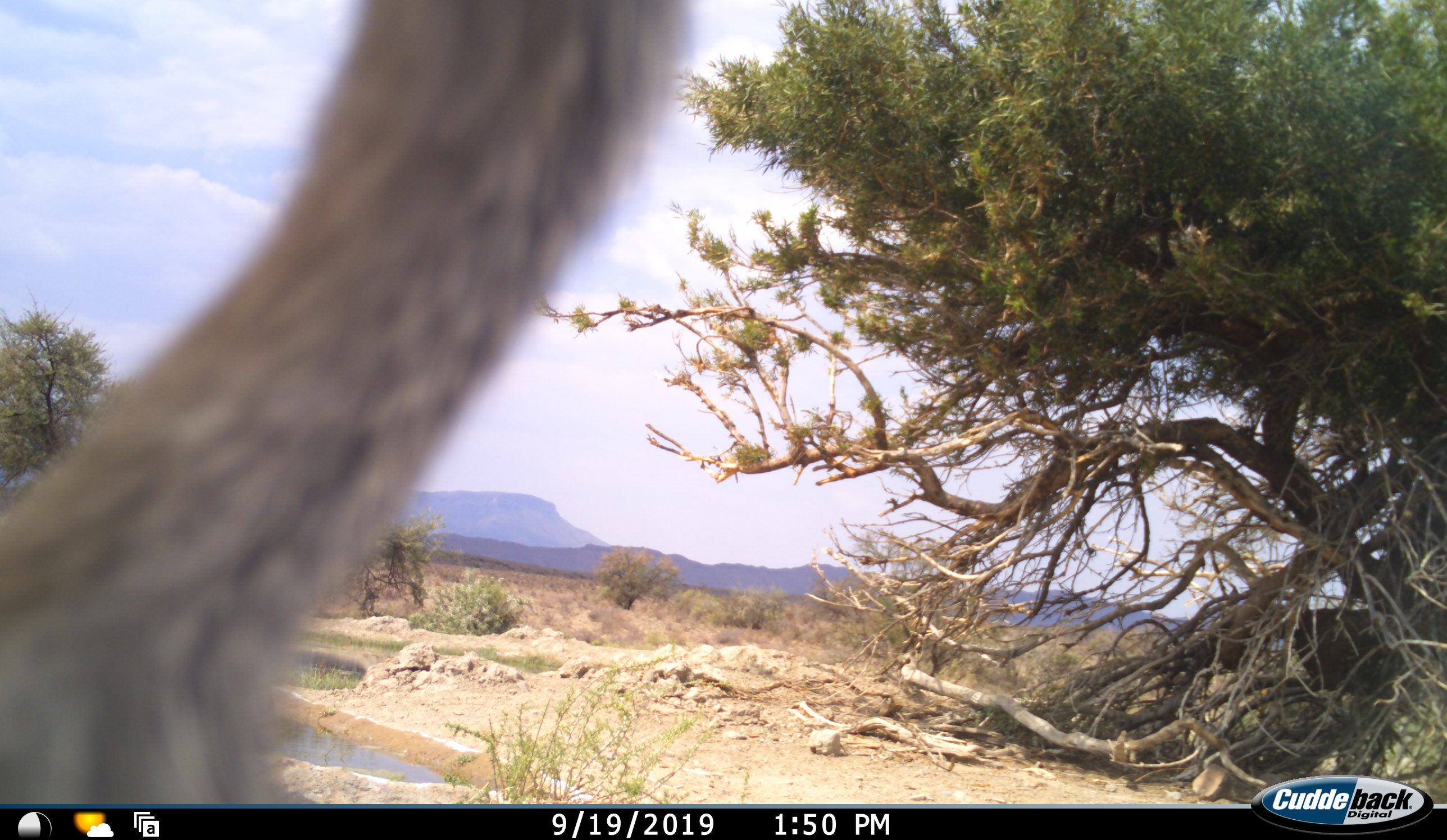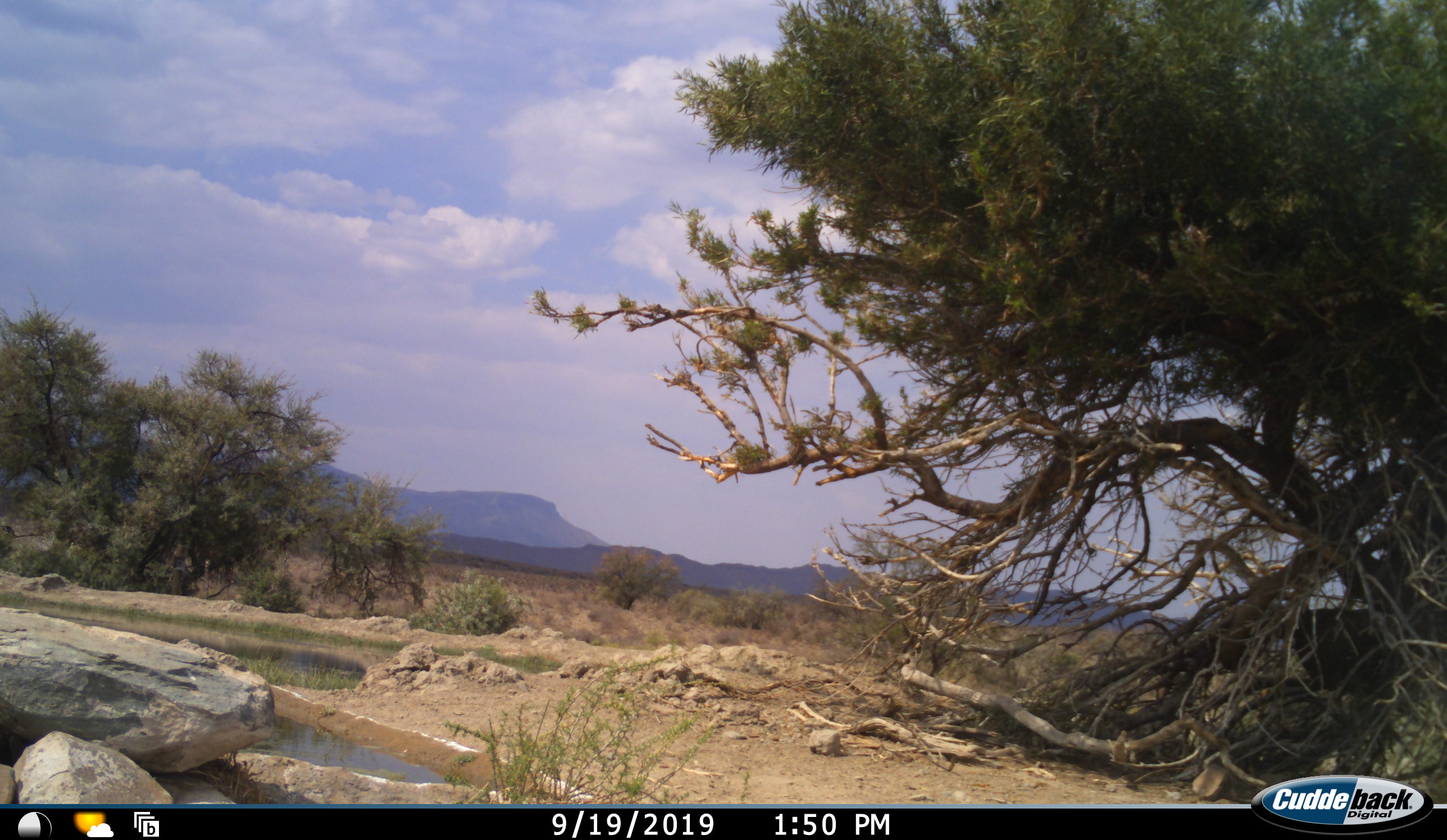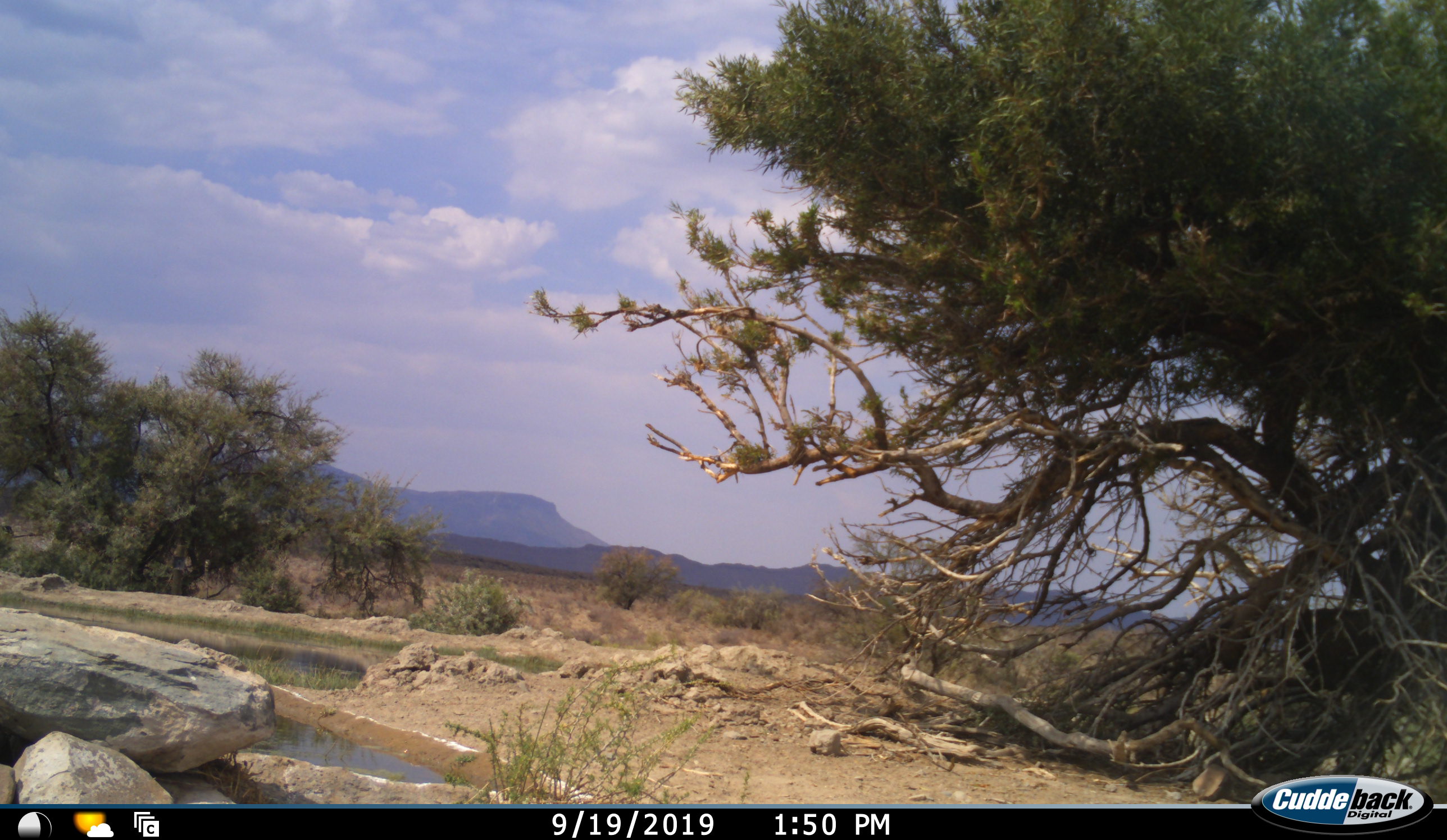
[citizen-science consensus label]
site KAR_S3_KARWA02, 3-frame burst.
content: unidentified animal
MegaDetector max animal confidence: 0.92